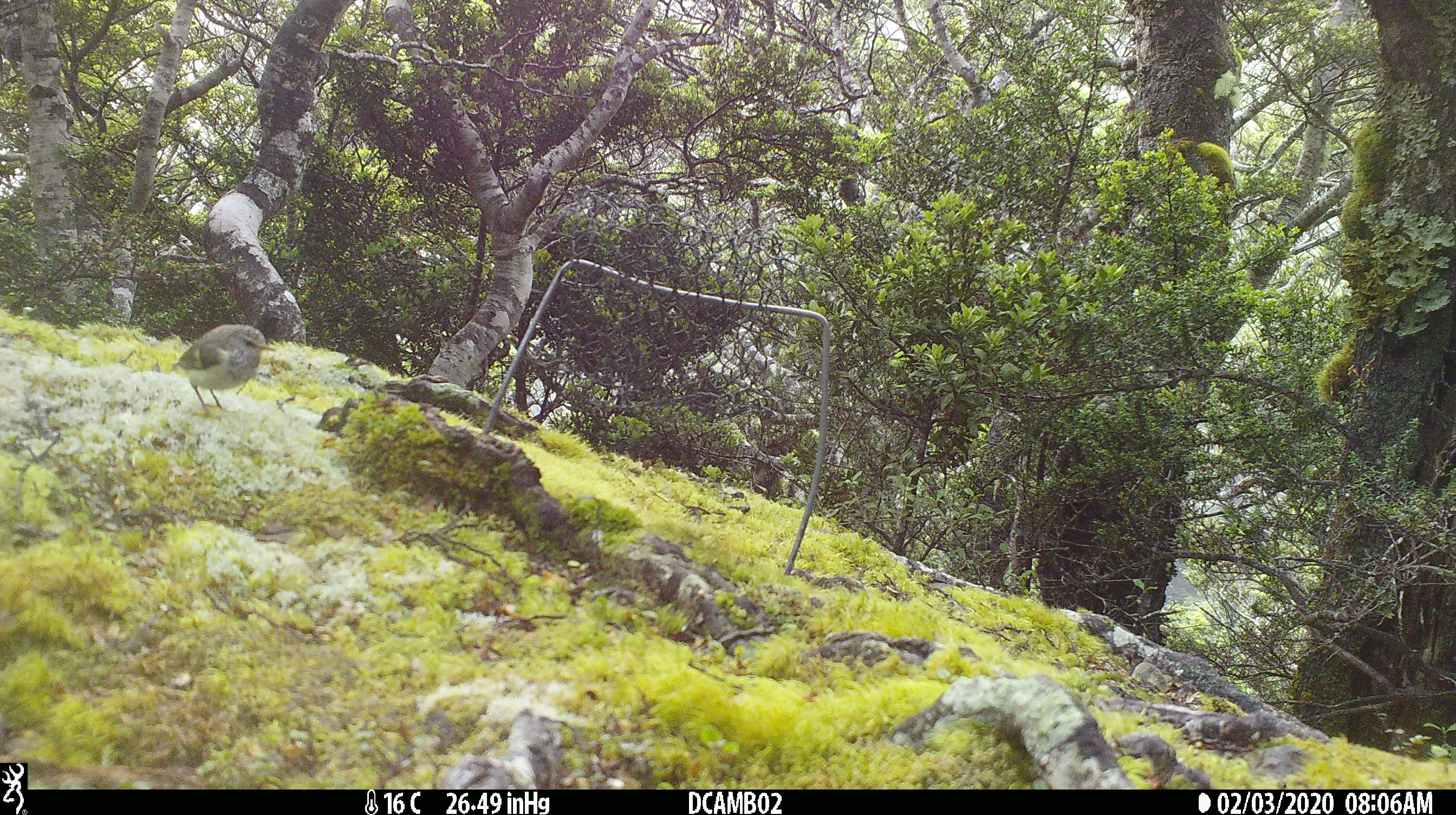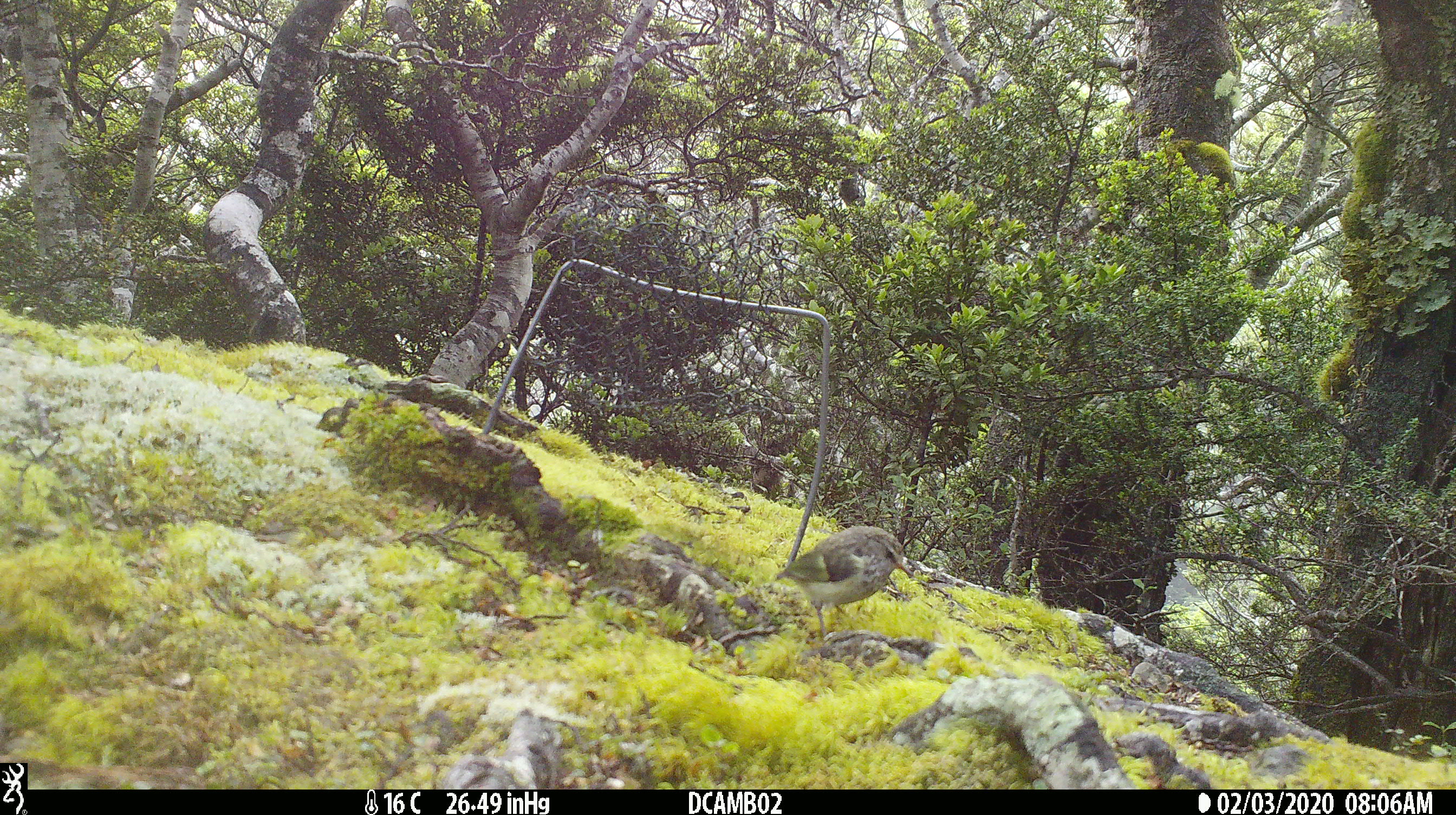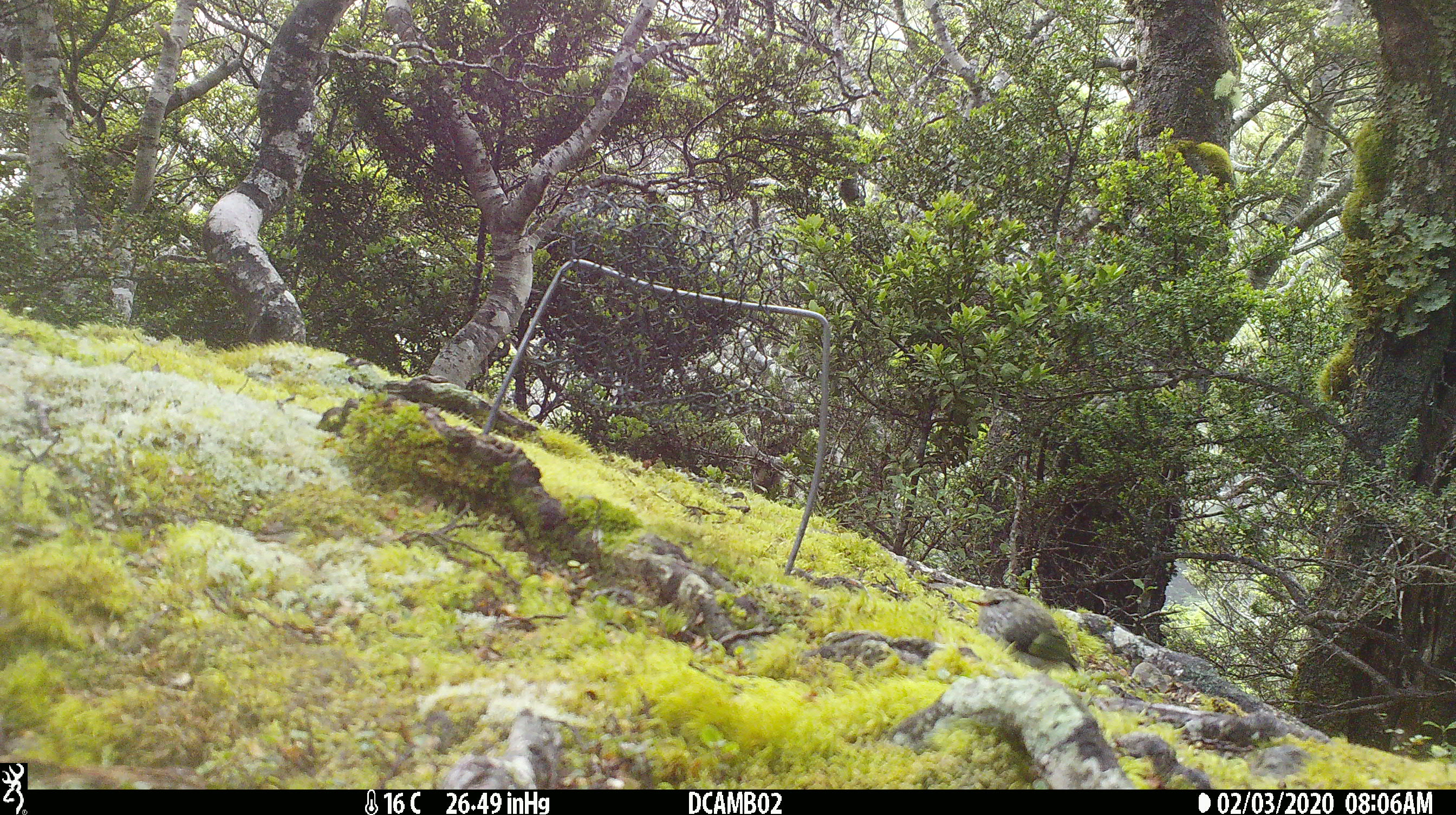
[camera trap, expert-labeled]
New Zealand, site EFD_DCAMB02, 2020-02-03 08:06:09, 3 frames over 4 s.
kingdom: Animalia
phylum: Chordata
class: Aves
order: Passeriformes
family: Acanthisittidae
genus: Acanthisitta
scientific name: Acanthisitta chloris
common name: rifleman